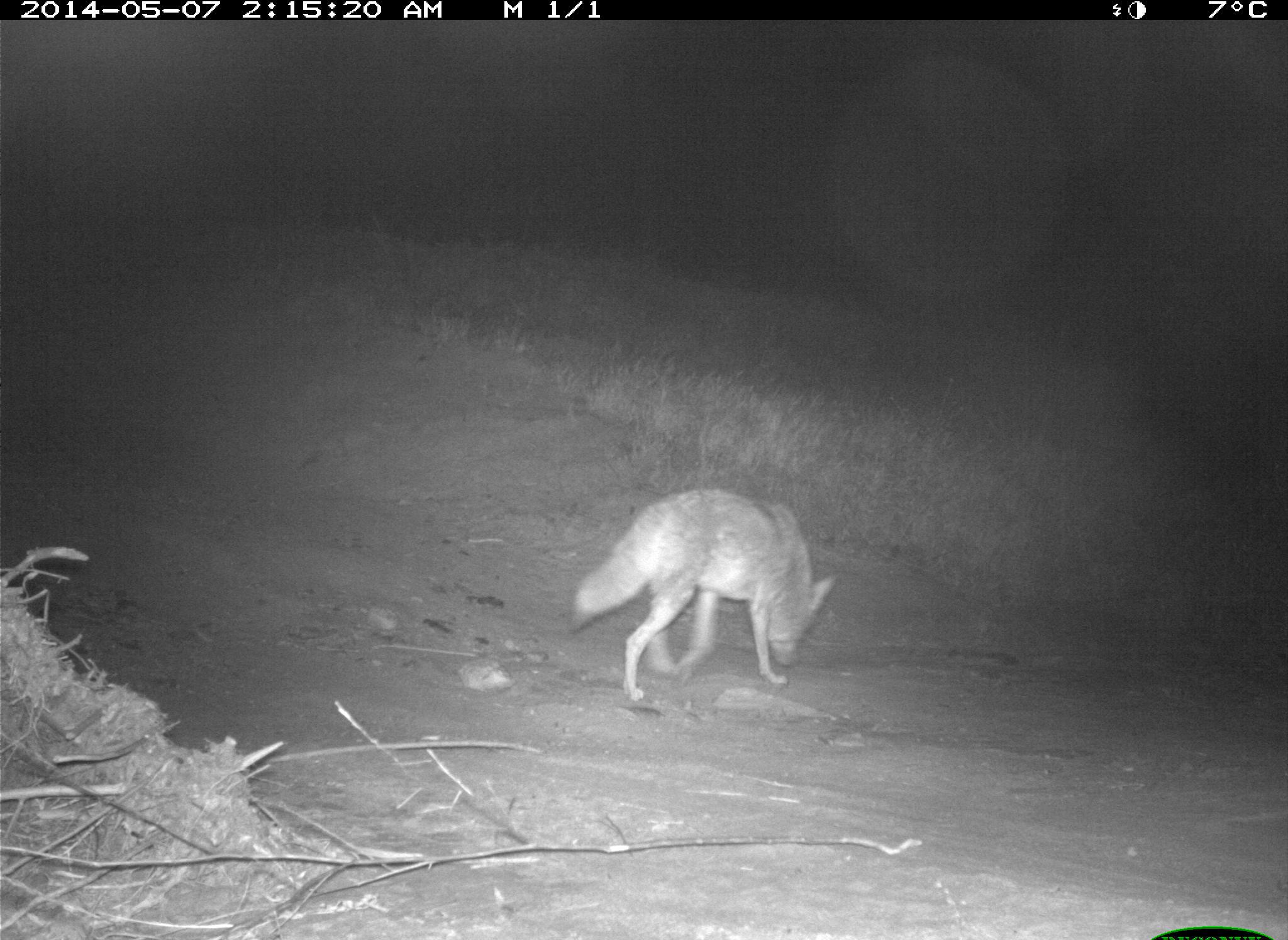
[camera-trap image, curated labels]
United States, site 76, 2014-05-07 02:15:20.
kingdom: Animalia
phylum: Chordata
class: Mammalia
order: Carnivora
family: Canidae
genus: Canis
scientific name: Canis latrans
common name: coyote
Coyote (Canis latrans).